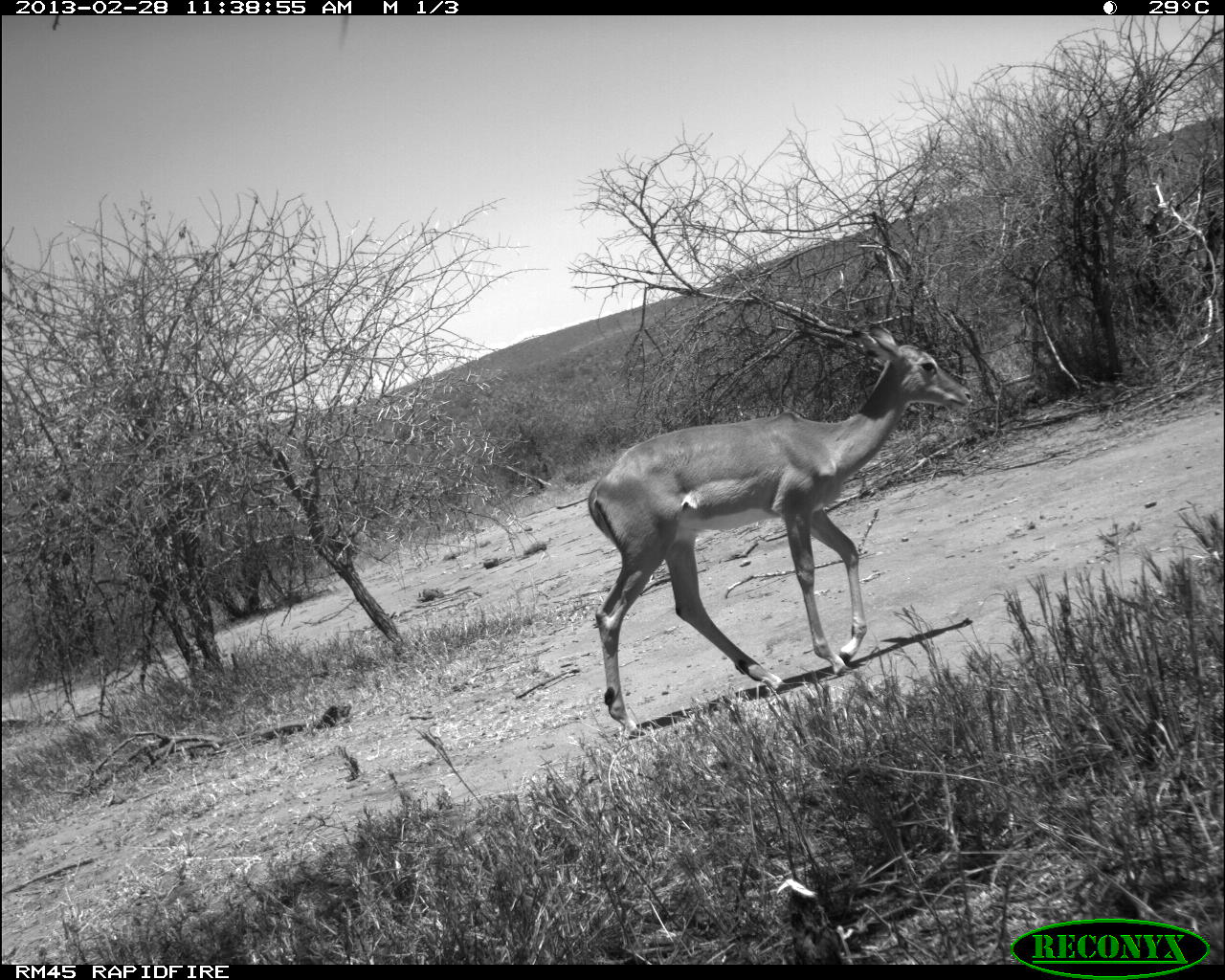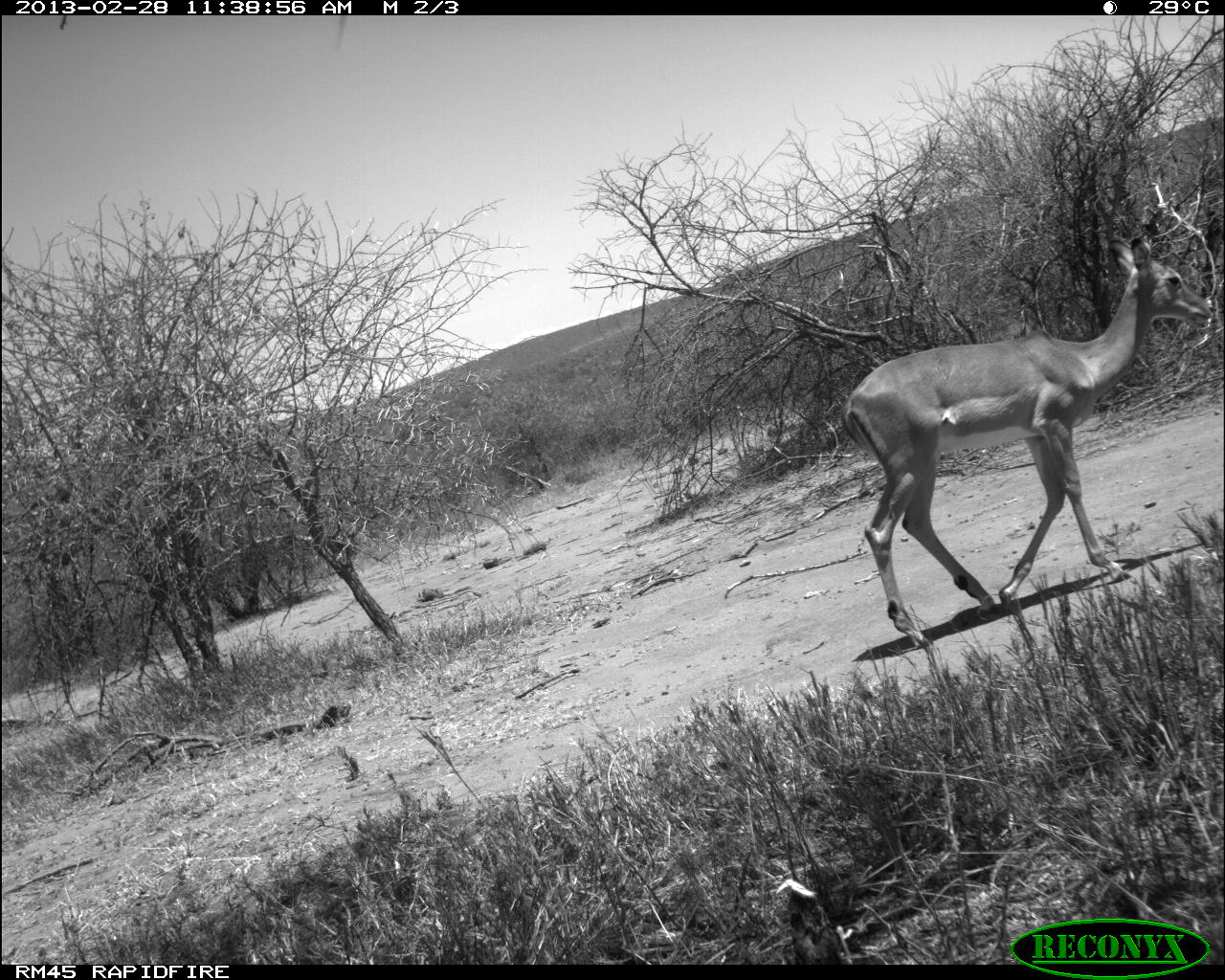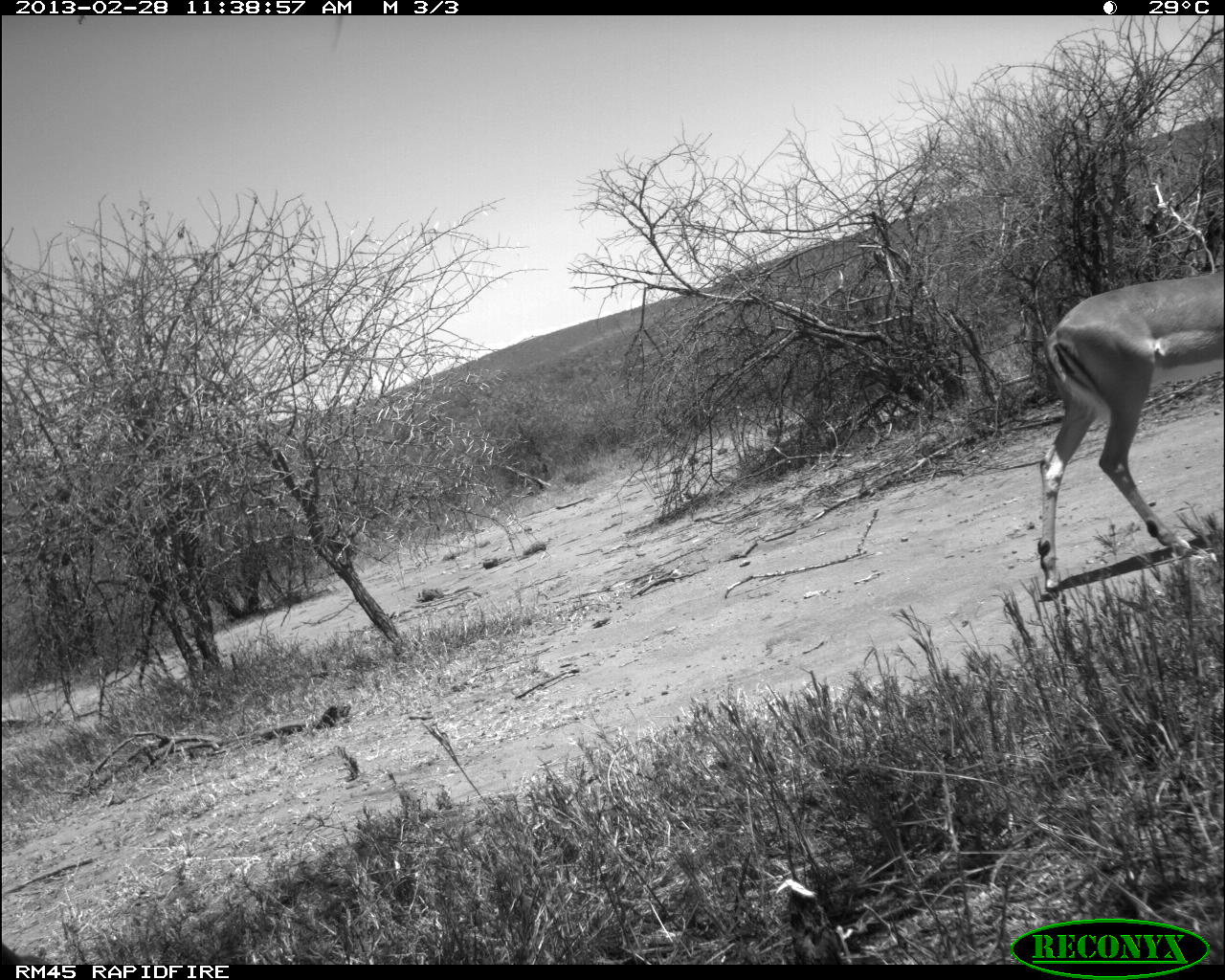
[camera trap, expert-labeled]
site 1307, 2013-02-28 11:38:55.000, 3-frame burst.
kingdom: Animalia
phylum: Chordata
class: Mammalia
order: Artiodactyla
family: Bovidae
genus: Aepyceros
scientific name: Aepyceros melampus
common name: impala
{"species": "Aepyceros melampus (impala)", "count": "1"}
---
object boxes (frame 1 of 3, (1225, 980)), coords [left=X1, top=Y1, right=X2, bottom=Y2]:
aepyceros melampus: [left=587, top=320, right=973, bottom=738]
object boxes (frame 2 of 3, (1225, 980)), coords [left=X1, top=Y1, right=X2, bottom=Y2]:
aepyceros melampus: [left=841, top=234, right=1215, bottom=647]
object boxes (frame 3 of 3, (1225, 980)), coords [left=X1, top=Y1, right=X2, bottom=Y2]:
aepyceros melampus: [left=1034, top=265, right=1225, bottom=599]